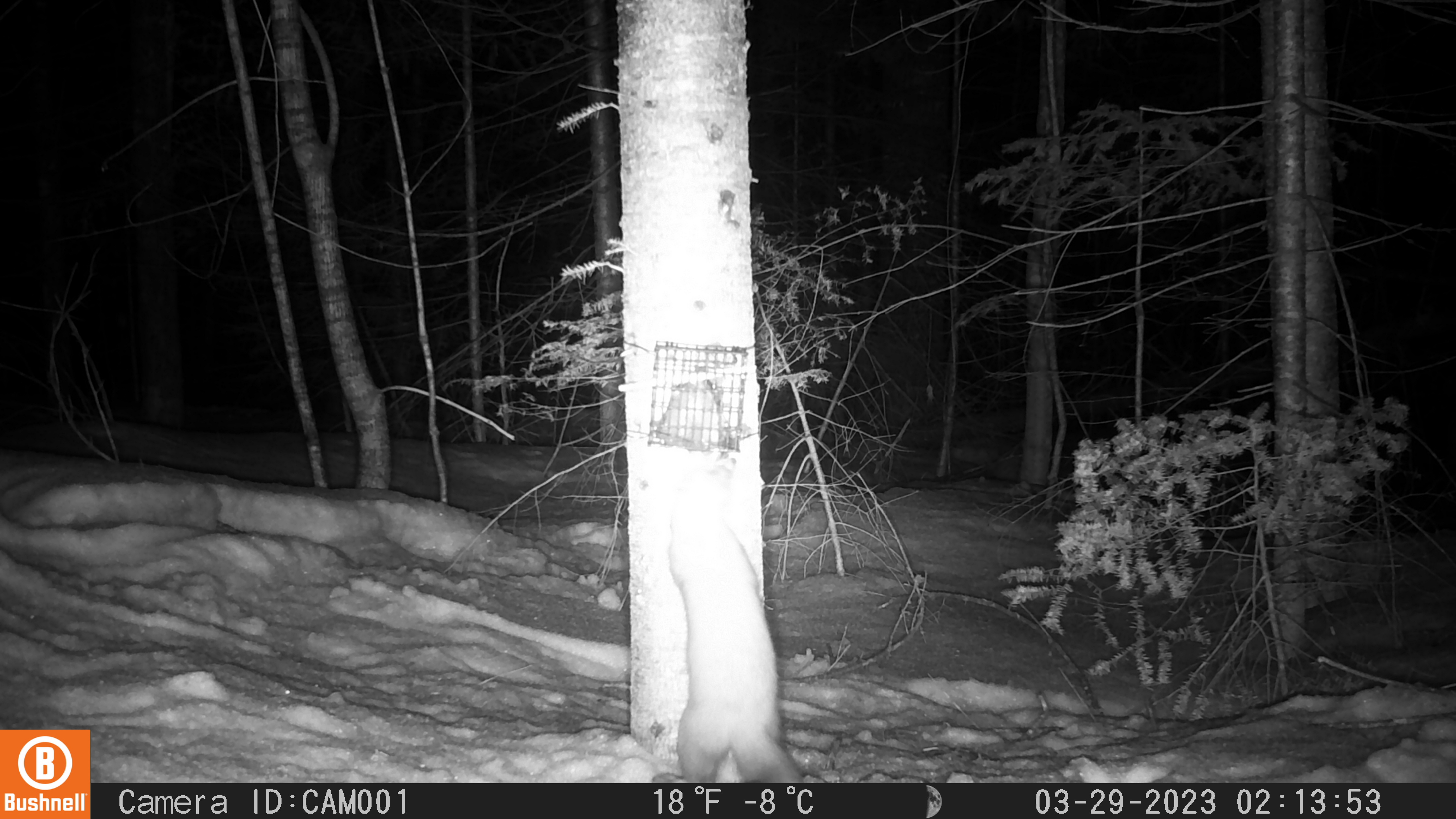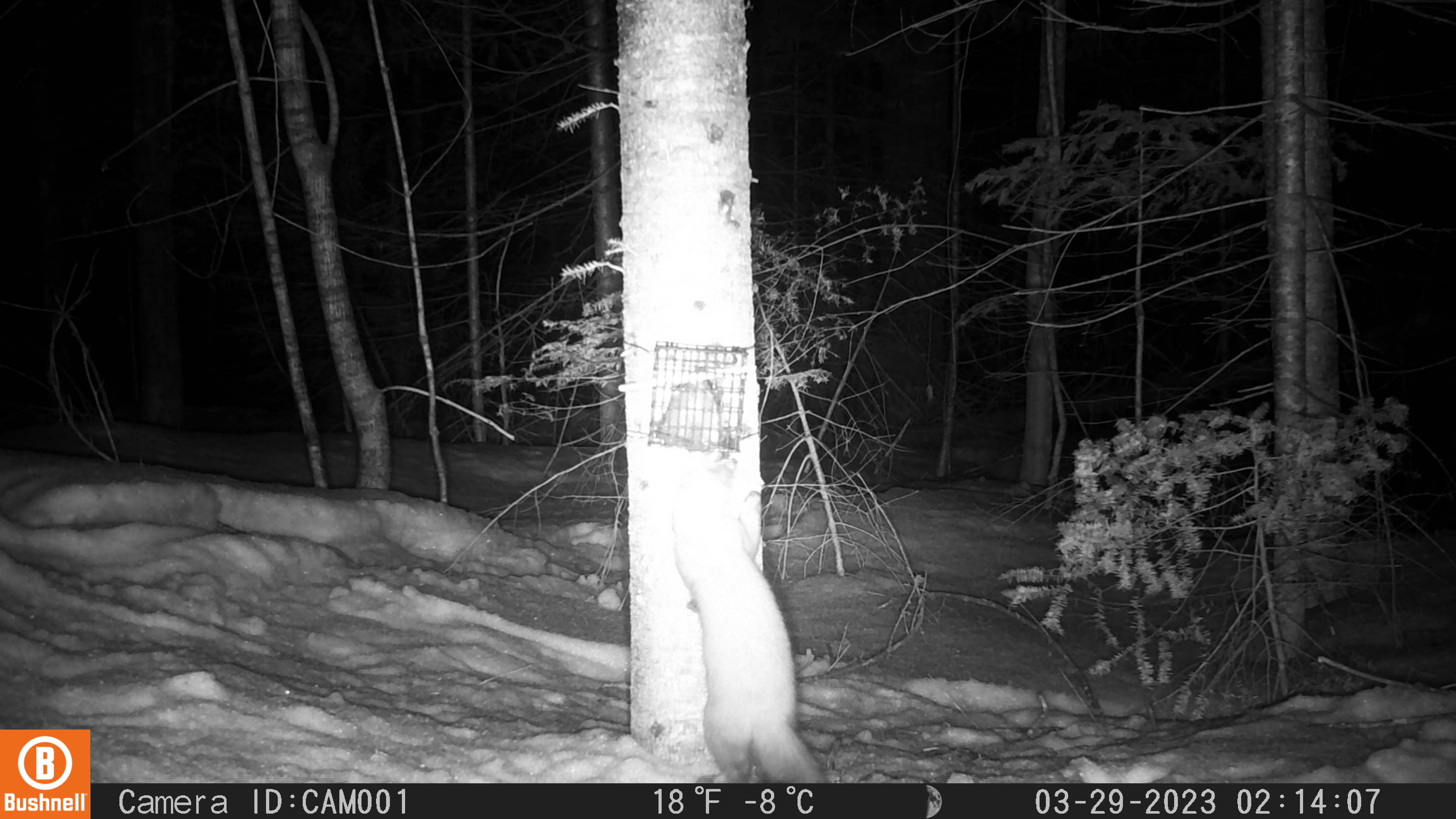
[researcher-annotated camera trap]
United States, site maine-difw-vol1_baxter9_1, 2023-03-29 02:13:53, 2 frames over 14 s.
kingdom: Animalia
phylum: Chordata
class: Mammalia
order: Carnivora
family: Mustelidae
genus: Martes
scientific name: Martes americana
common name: american marten